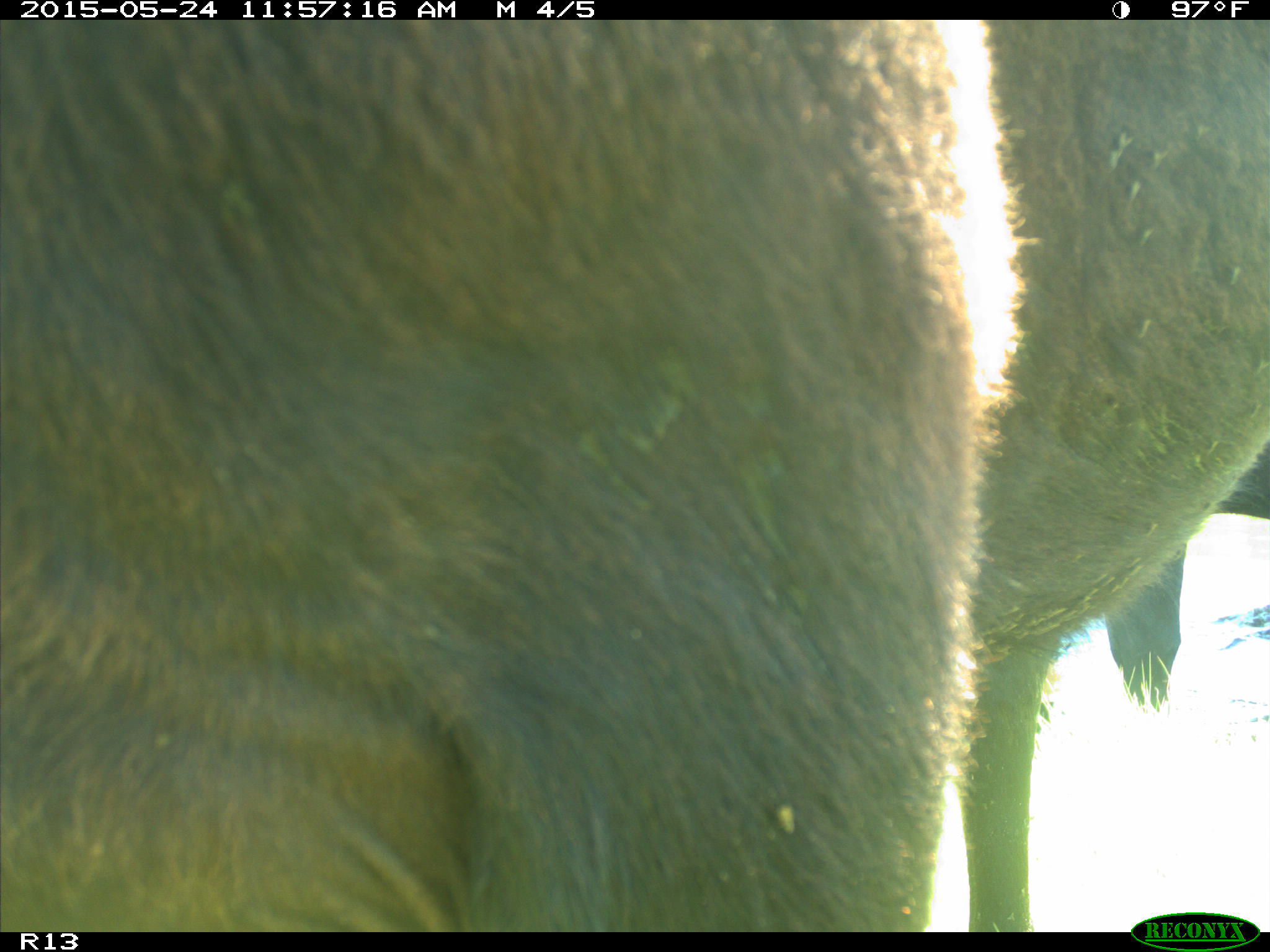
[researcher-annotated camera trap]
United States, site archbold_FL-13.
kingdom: Animalia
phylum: Chordata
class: Mammalia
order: Artiodactyla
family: Bovidae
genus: Bos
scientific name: Bos taurus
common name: domestic cow